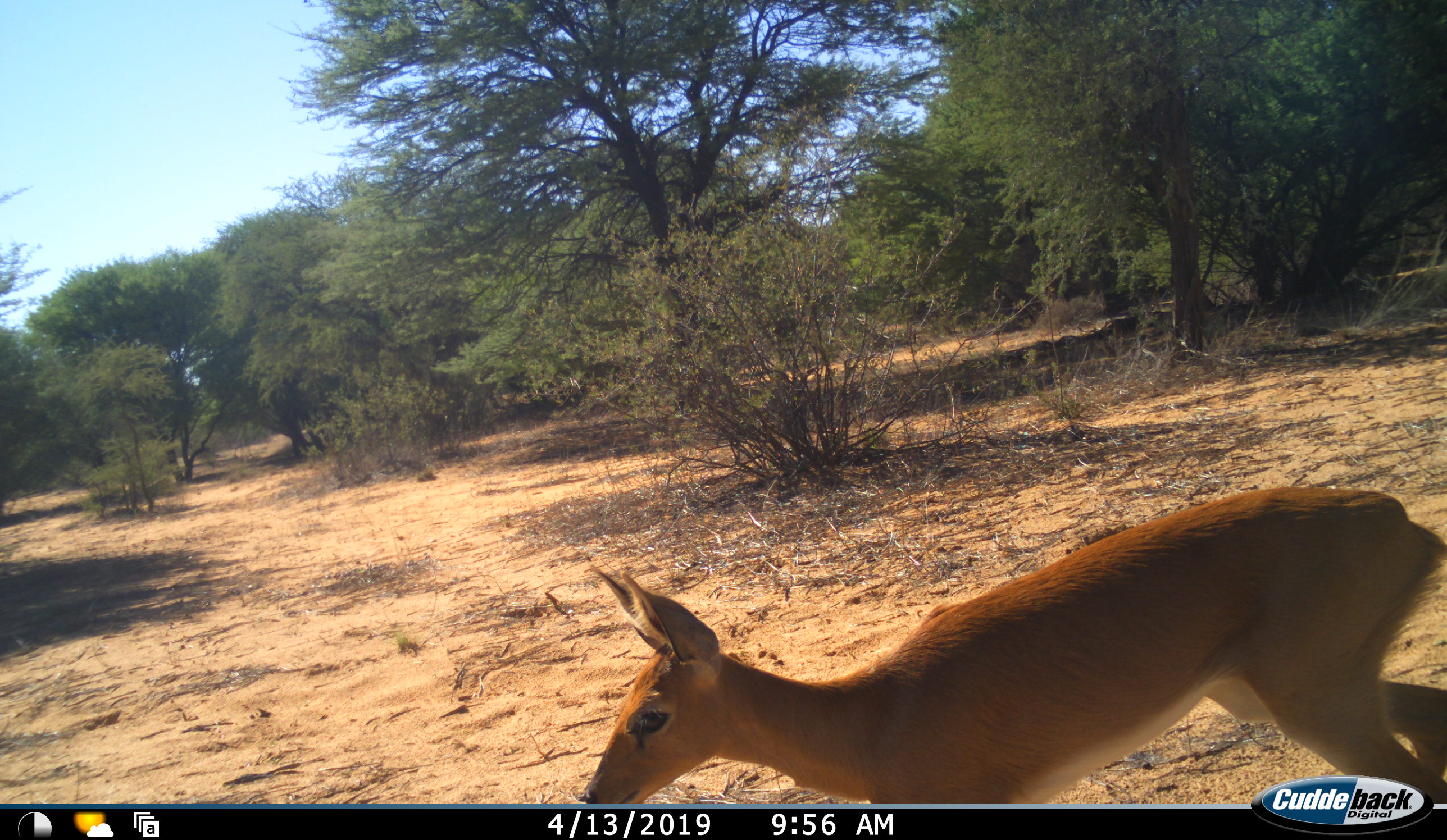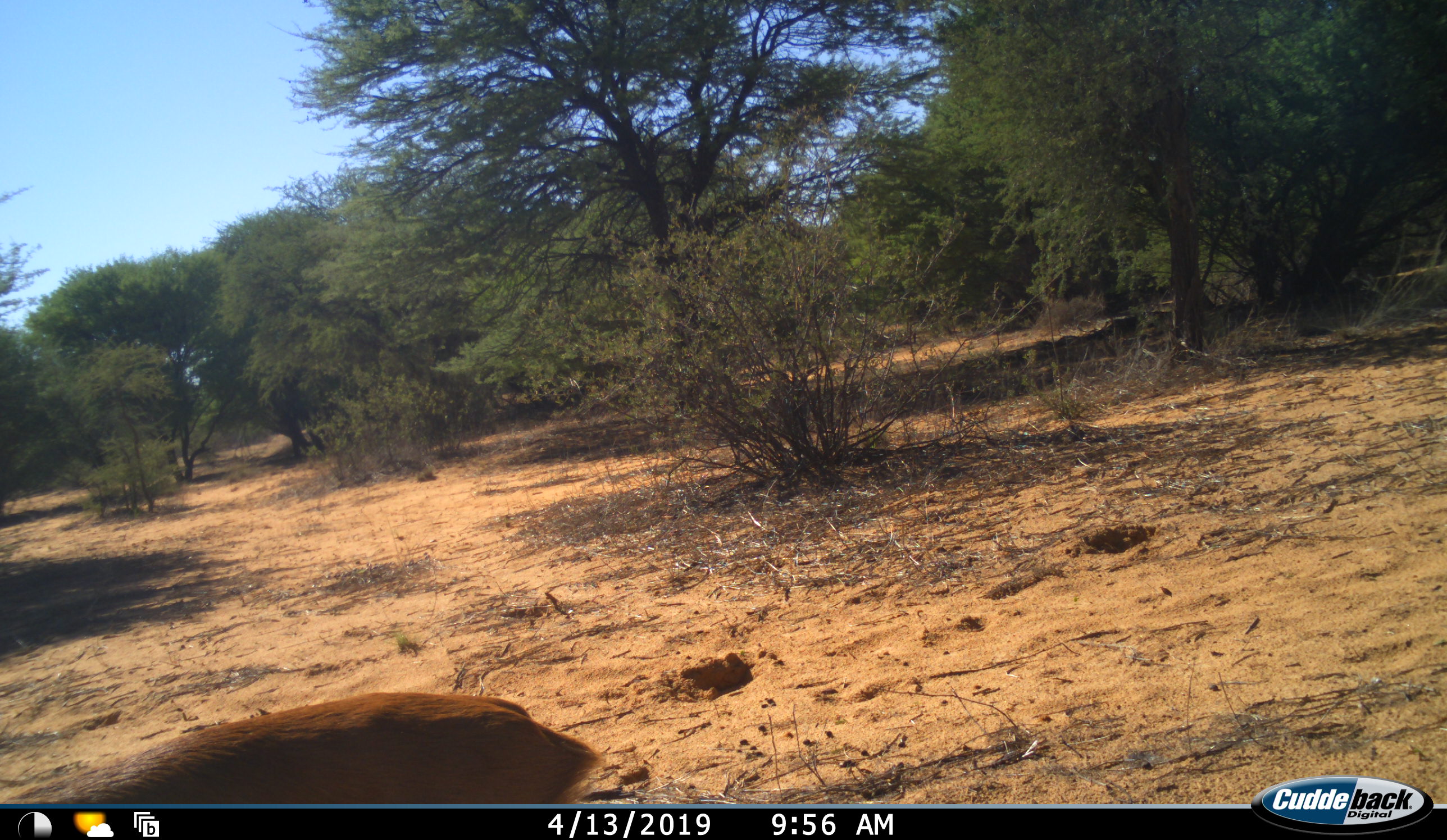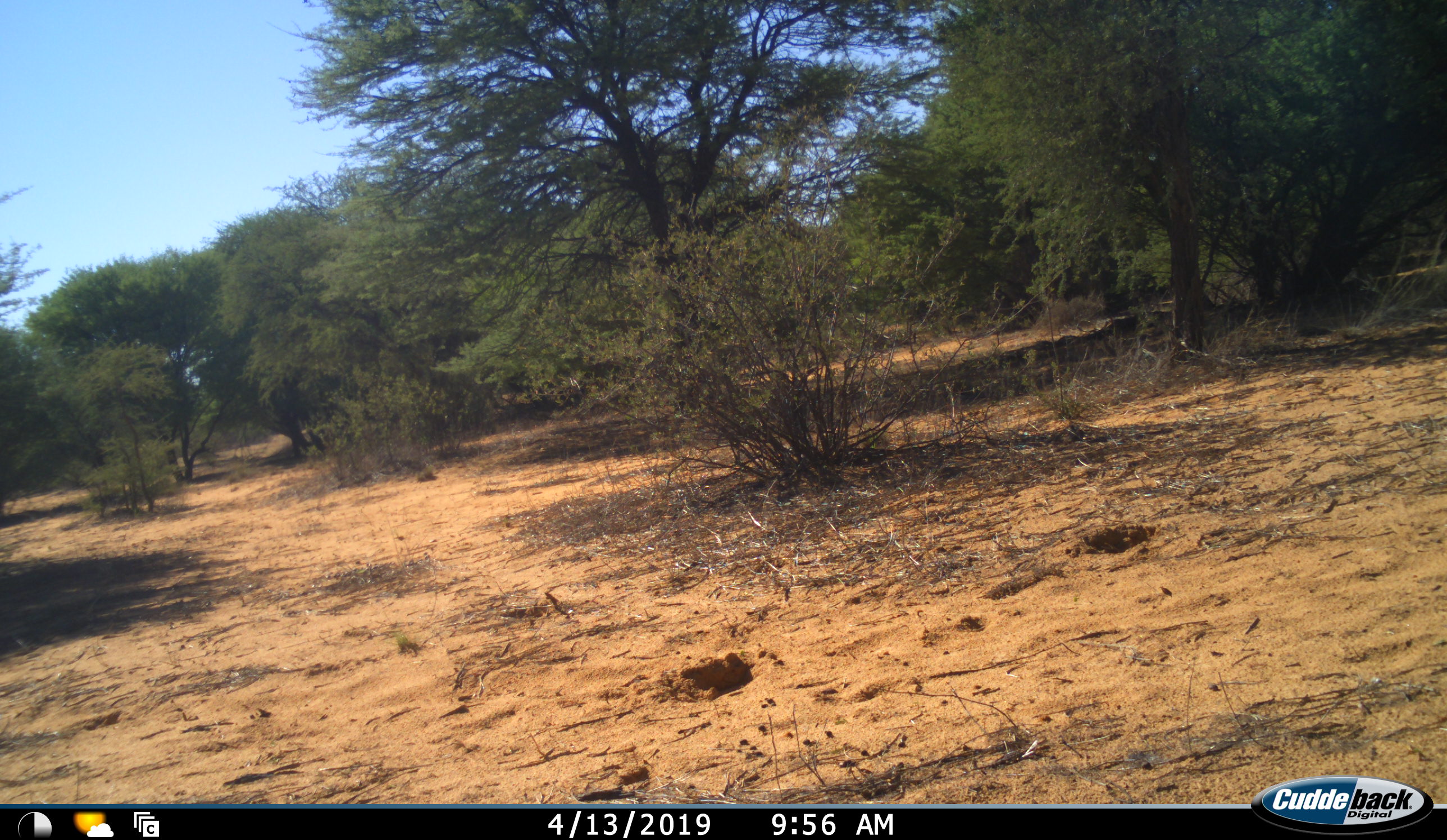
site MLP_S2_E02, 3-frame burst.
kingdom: Animalia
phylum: Chordata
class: Mammalia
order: Artiodactyla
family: Bovidae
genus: Sylvicapra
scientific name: Sylvicapra grimmia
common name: common duiker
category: duikercommongrey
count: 1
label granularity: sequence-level